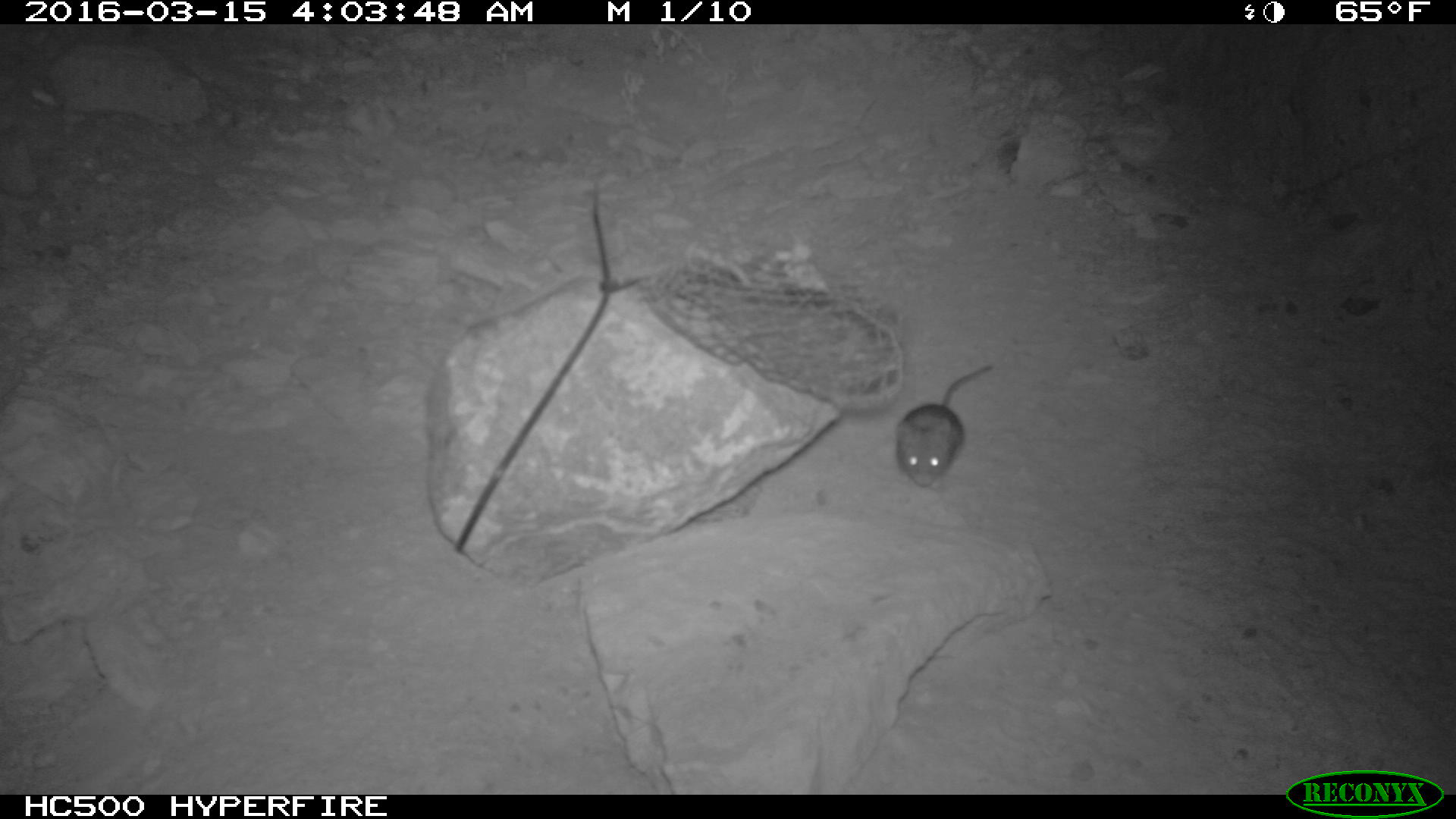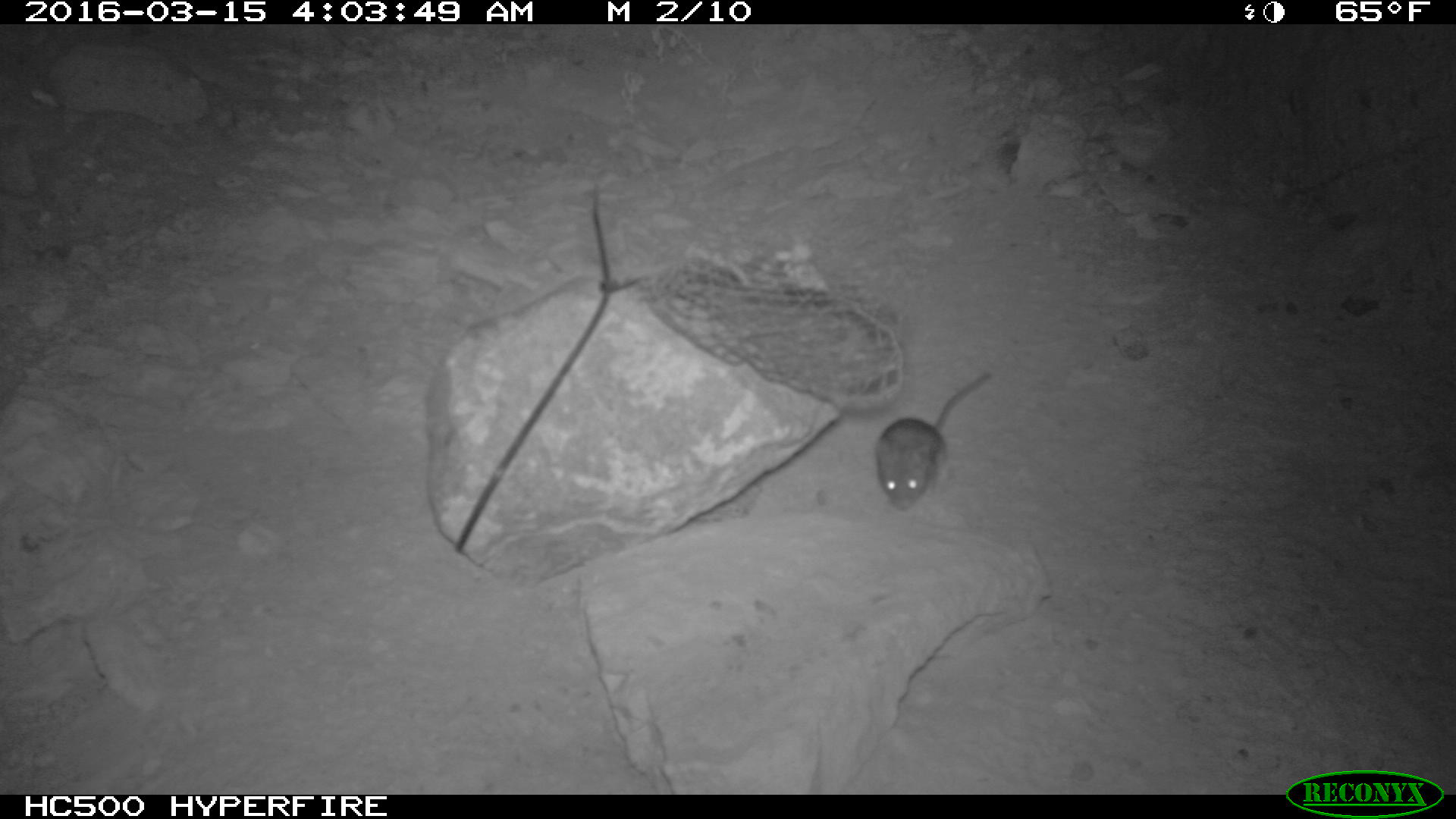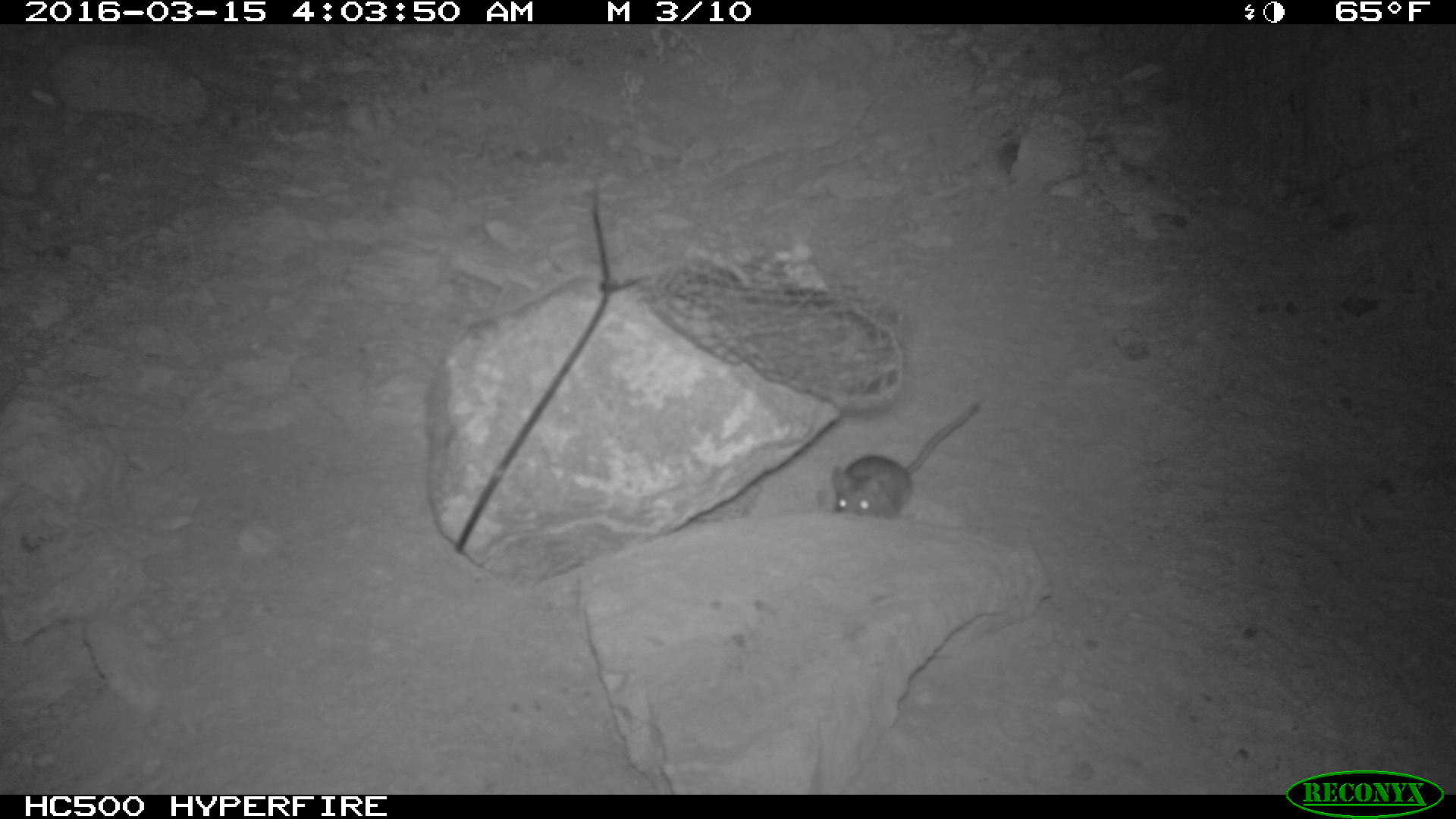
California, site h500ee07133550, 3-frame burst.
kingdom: Animalia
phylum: Chordata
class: Mammalia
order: Rodentia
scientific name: Rodentia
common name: rodent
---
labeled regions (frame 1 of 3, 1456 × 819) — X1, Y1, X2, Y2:
rodent: 896, 360, 994, 493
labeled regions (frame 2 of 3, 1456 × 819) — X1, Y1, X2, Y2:
rodent: 873, 372, 990, 510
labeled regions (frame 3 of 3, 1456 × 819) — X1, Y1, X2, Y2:
rodent: 830, 400, 984, 514